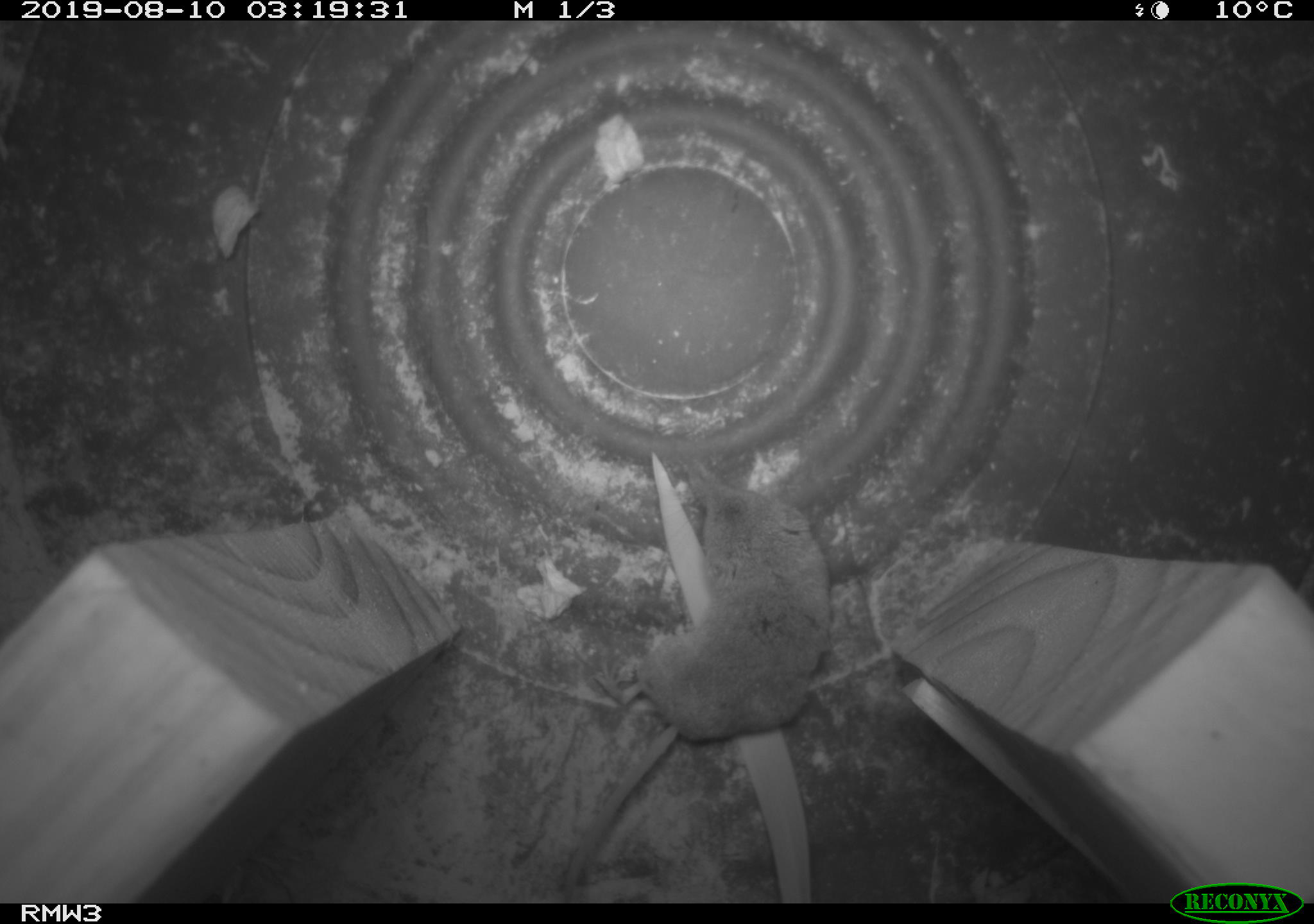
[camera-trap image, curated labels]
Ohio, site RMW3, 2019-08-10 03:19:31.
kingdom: Animalia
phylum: Chordata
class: Mammalia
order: Eulipotyphla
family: Soricidae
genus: Sorex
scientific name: Sorex cinereus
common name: masked shrew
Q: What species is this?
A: Masked shrew (Sorex cinereus).